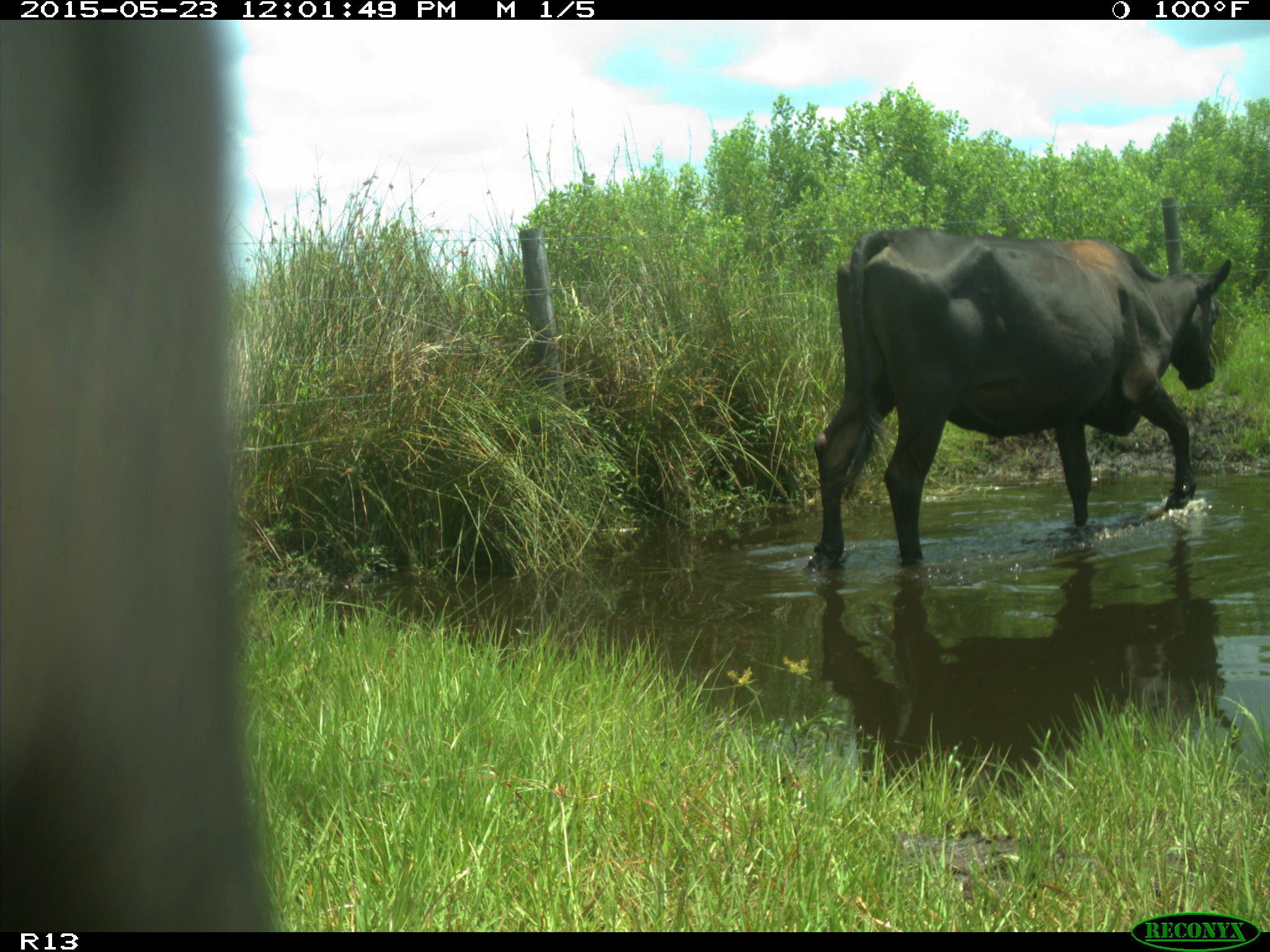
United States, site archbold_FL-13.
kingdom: Animalia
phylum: Chordata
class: Mammalia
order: Artiodactyla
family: Bovidae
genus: Bos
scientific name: Bos taurus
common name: domestic cow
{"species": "Bos taurus (domestic cow)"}